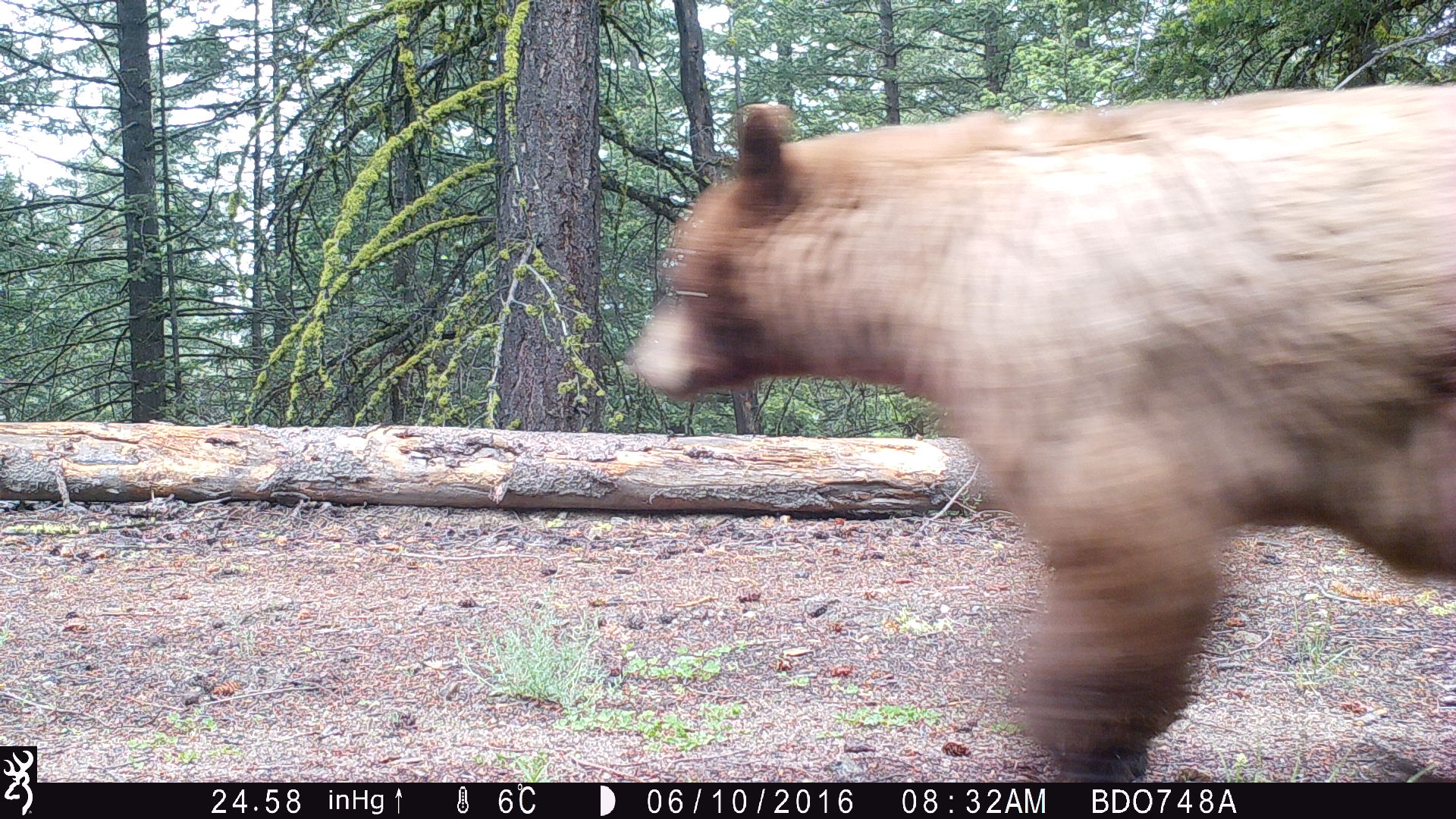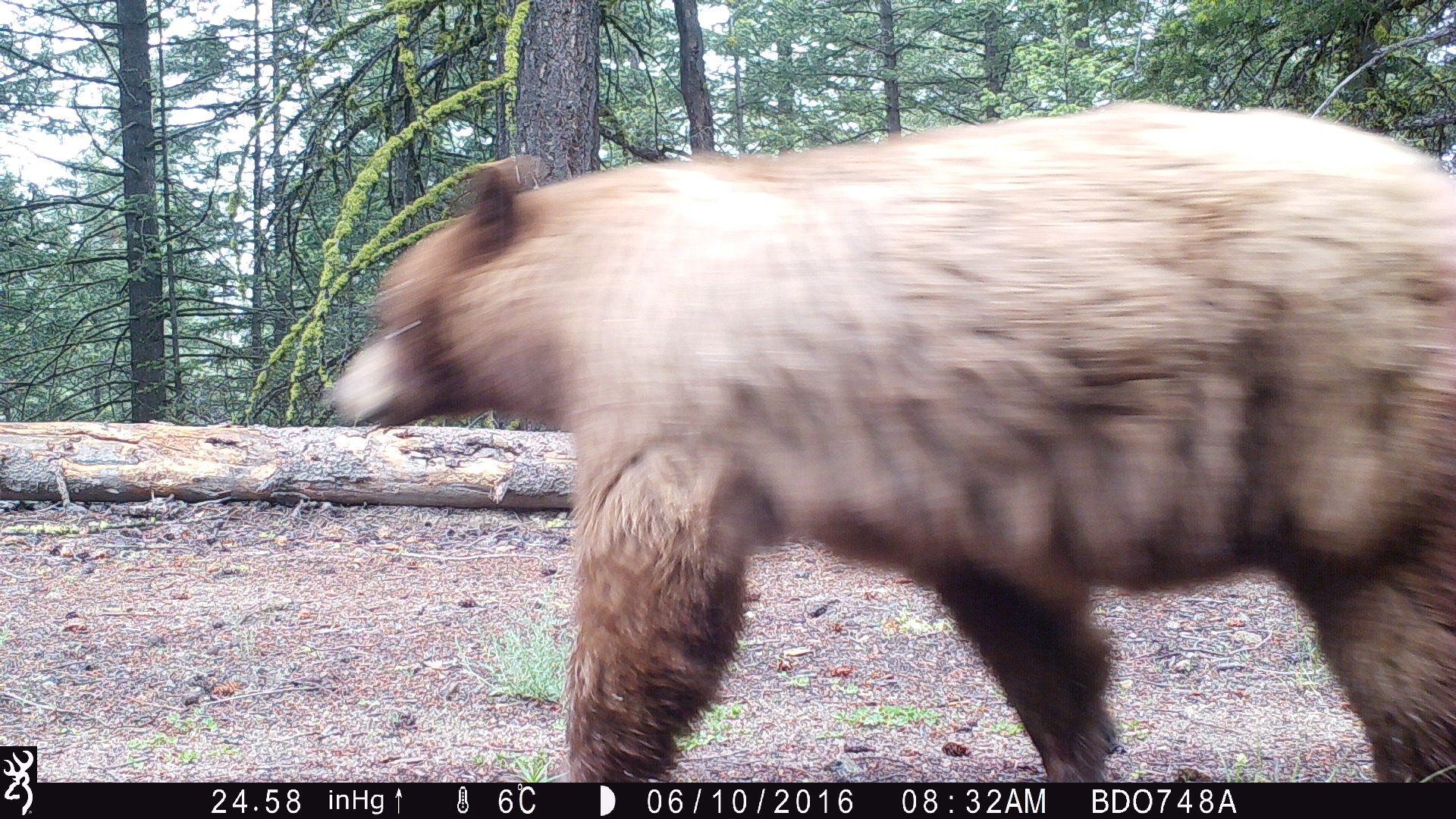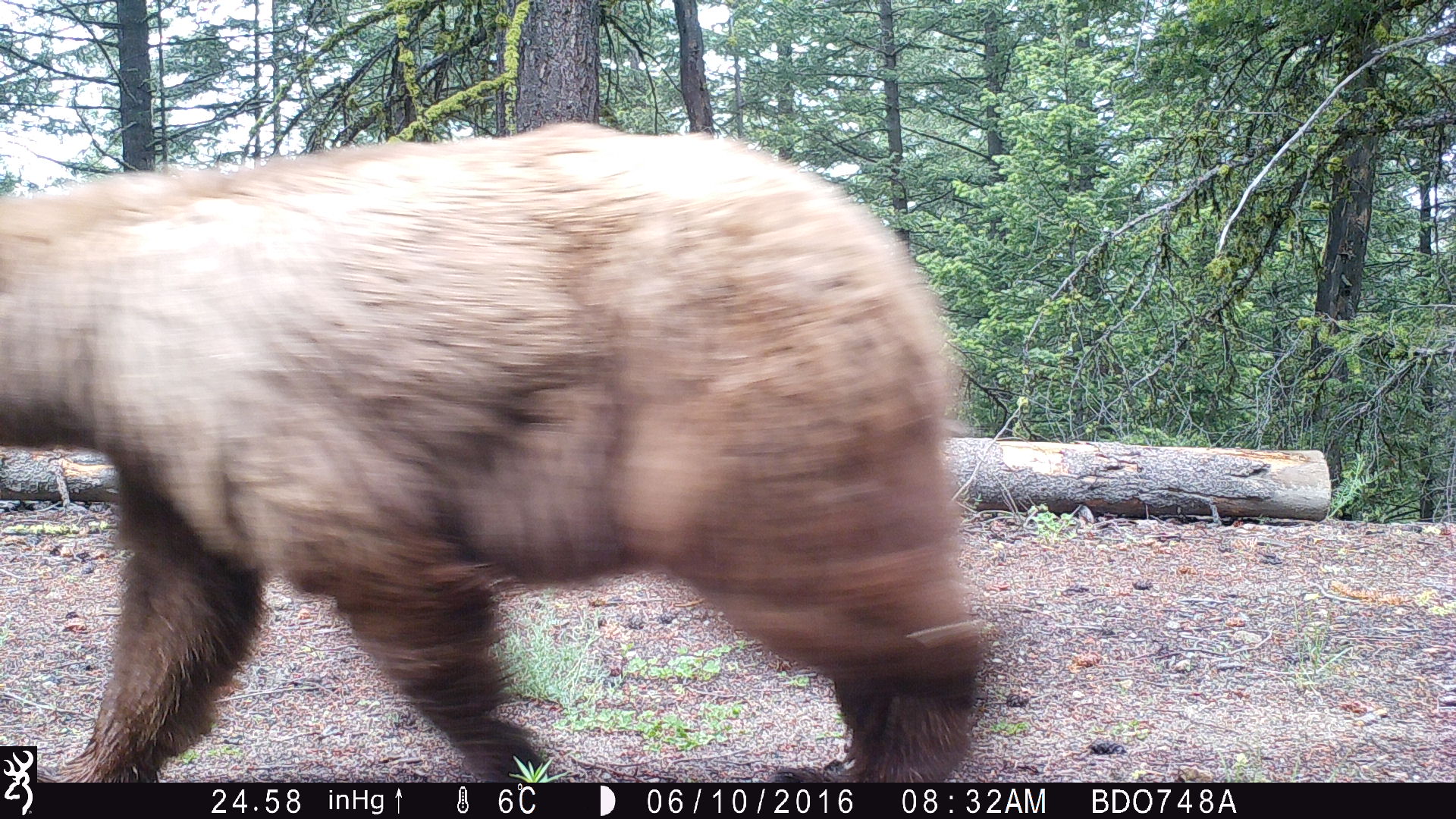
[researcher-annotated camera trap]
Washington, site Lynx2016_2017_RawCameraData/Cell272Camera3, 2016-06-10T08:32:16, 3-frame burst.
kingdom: Animalia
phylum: Chordata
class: Mammalia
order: Carnivora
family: Ursidae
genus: Ursus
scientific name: Ursus americanus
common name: american black bear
Ursus americanus (american black bear). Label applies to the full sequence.